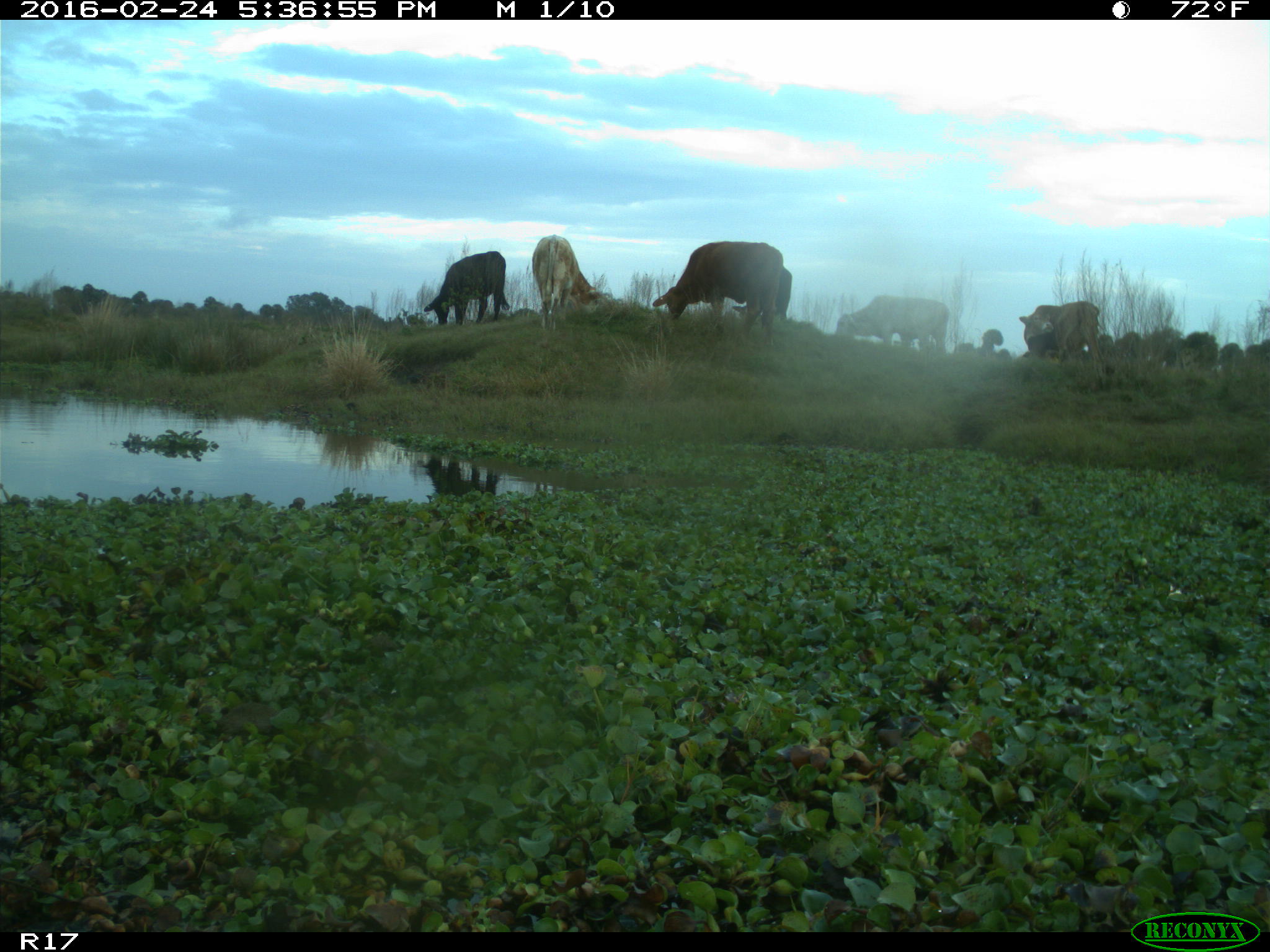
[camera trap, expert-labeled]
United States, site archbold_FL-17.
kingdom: Animalia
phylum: Chordata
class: Mammalia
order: Artiodactyla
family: Bovidae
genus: Bos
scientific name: Bos taurus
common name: domestic cow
Bos taurus (domestic cow).